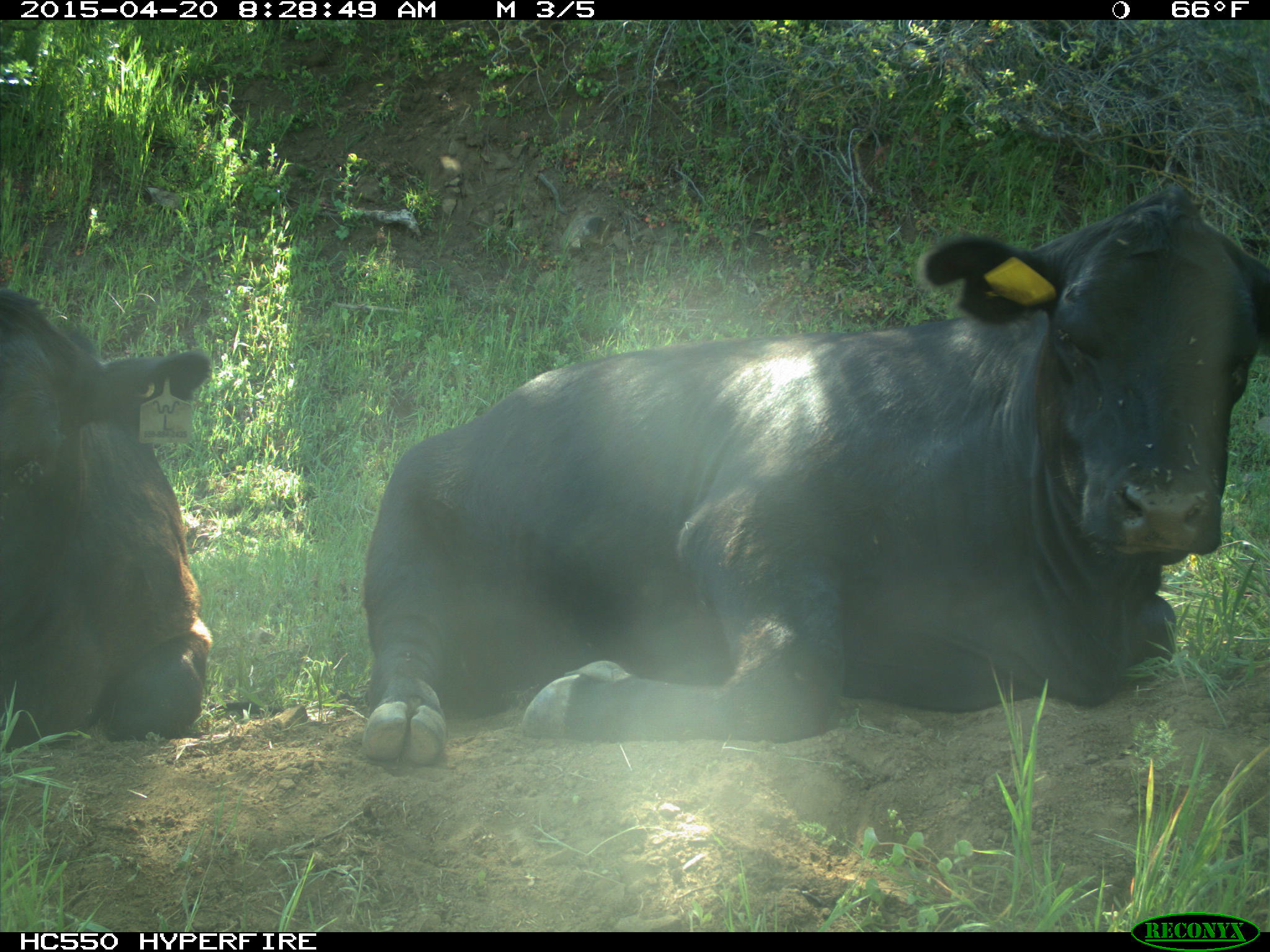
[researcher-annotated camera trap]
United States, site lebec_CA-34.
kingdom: Animalia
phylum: Chordata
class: Mammalia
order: Artiodactyla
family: Bovidae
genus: Bos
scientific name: Bos taurus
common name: domestic cow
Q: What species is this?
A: Bos taurus (domestic cow).